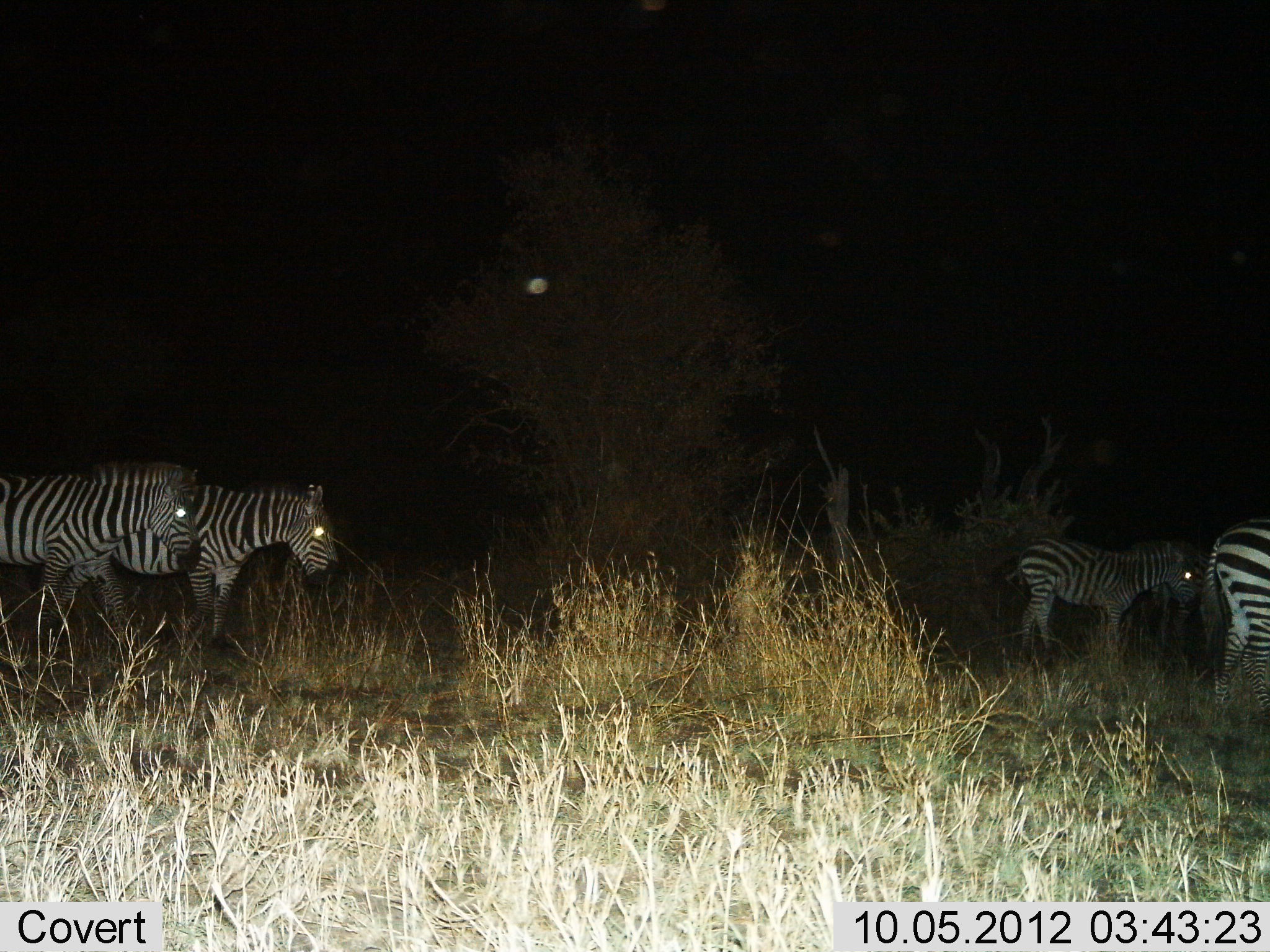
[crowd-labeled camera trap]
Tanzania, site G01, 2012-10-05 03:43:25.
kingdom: Animalia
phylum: Chordata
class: Mammalia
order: Perissodactyla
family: Equidae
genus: Equus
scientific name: Equus quagga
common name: plains zebra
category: zebra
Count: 4.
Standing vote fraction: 60%.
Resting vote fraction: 0%.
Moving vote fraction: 50%.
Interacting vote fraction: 0%.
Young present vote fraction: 50%.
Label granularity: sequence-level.